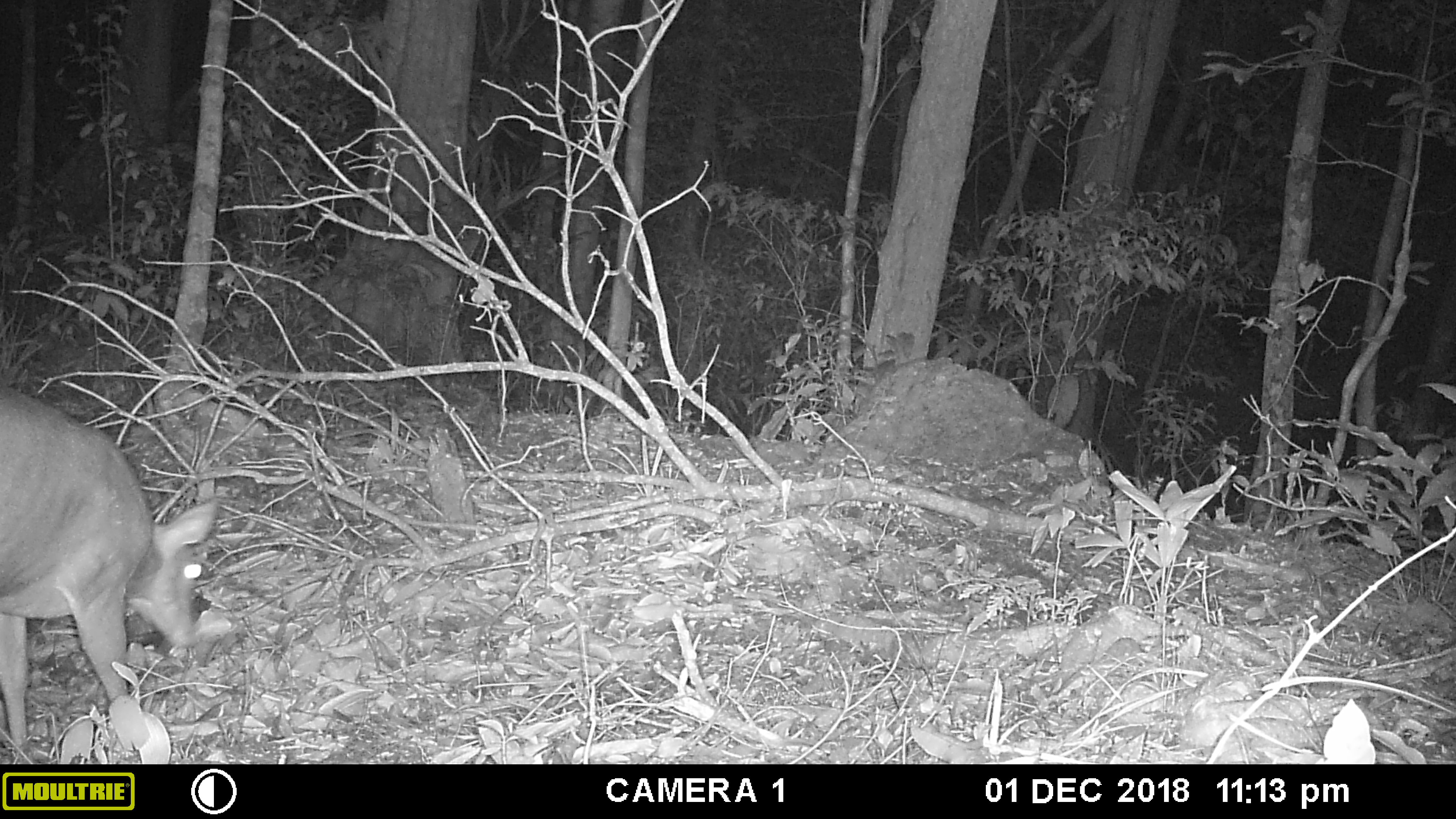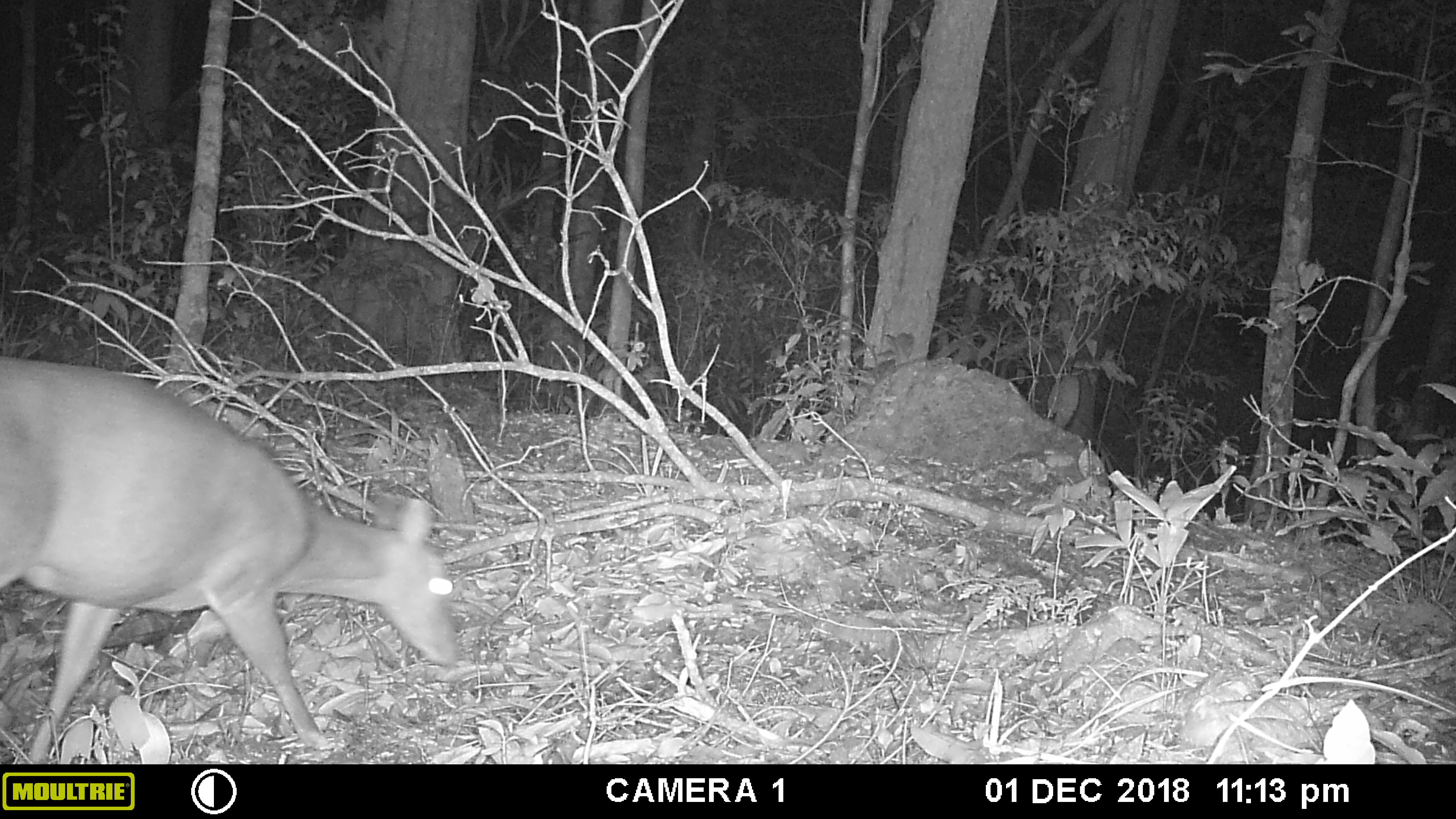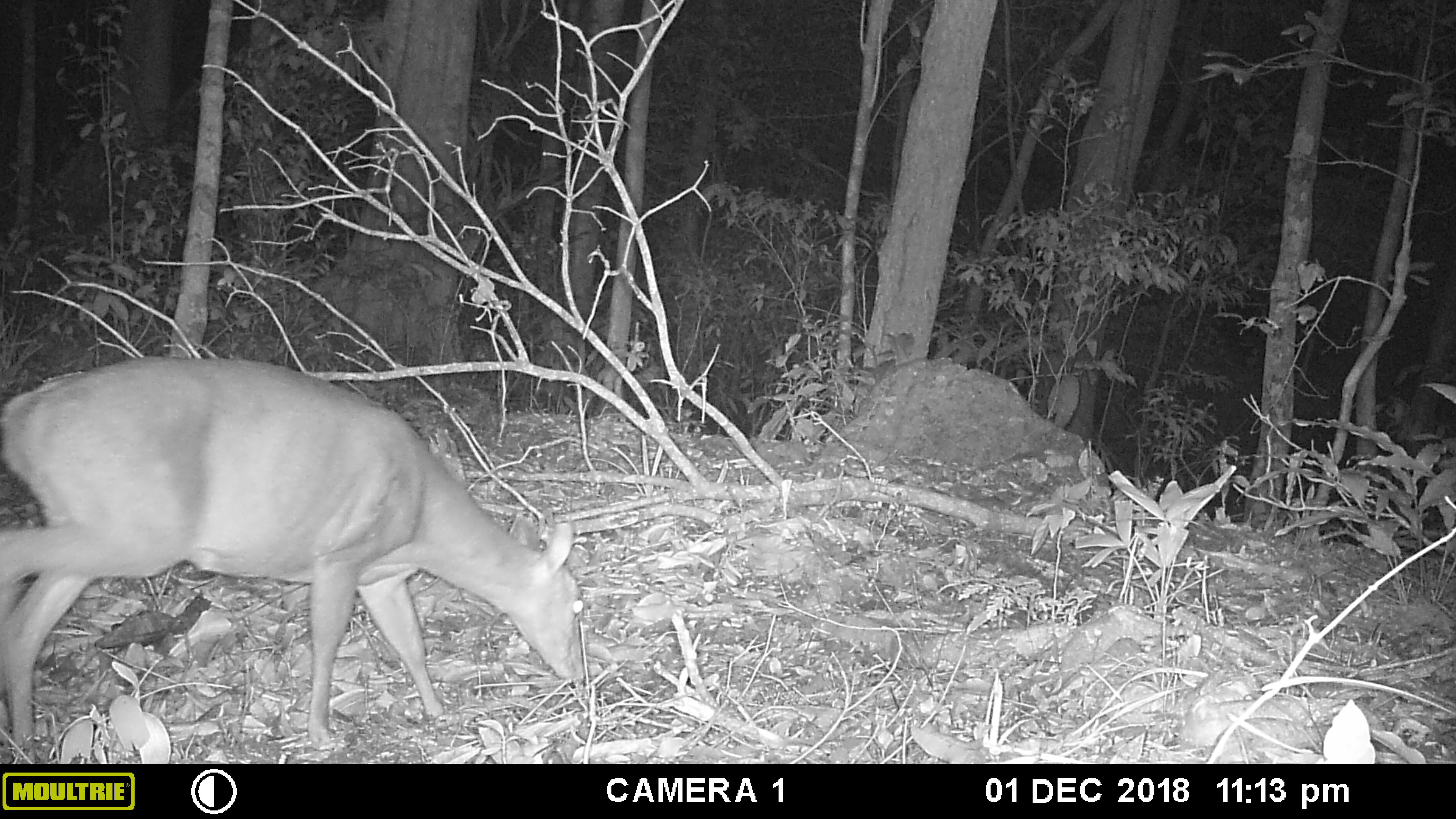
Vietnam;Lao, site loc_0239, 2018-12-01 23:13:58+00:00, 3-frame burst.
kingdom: Animalia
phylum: Chordata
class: Mammalia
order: Artiodactyla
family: Cervidae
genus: Muntiacus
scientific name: Muntiacus vuquangensis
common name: large-antlered muntjac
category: large antlered muntjac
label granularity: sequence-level